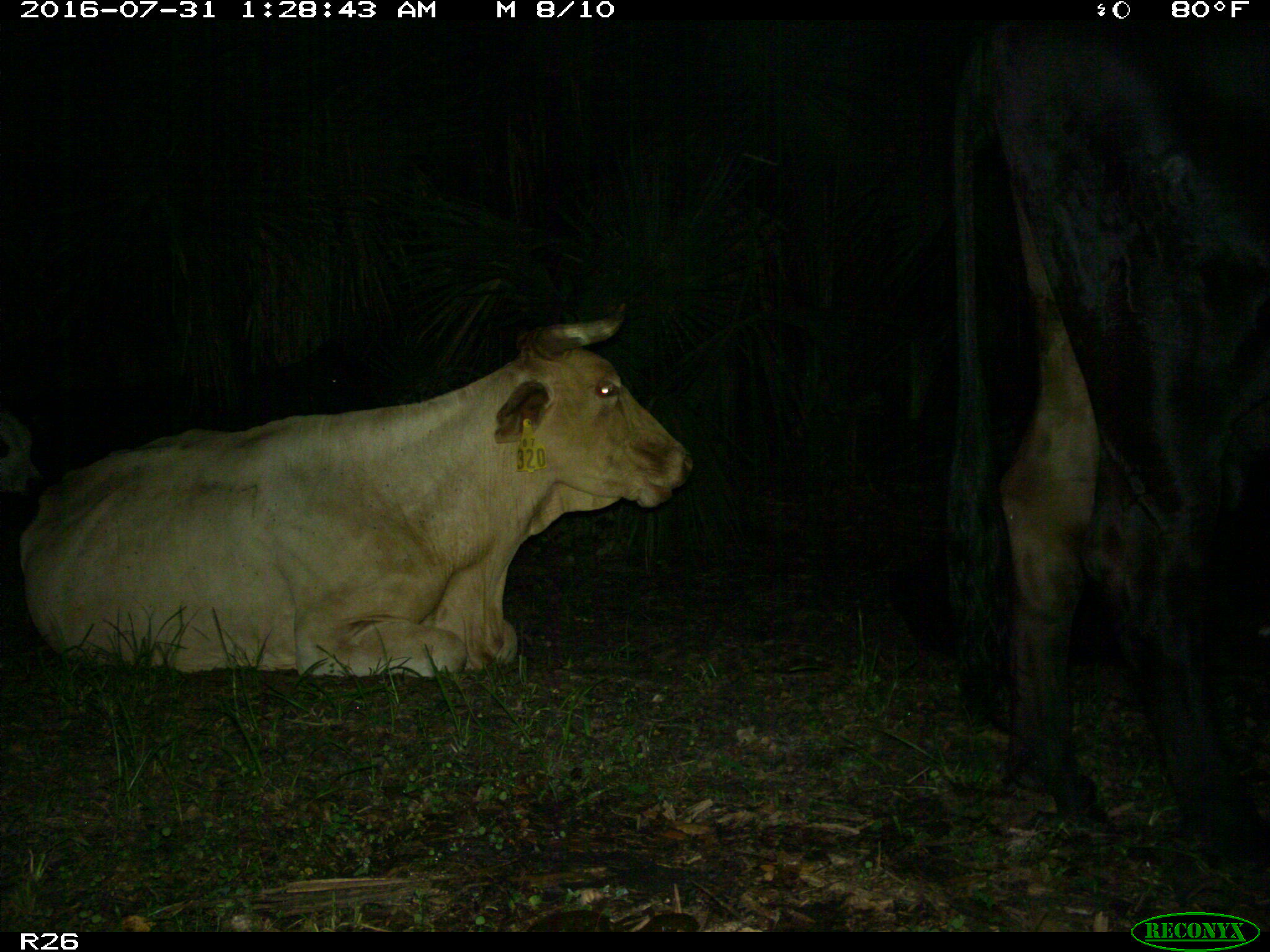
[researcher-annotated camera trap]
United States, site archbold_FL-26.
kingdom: Animalia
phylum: Chordata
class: Mammalia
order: Artiodactyla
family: Bovidae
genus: Bos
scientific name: Bos taurus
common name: domestic cow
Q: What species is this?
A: Bos taurus (domestic cow).